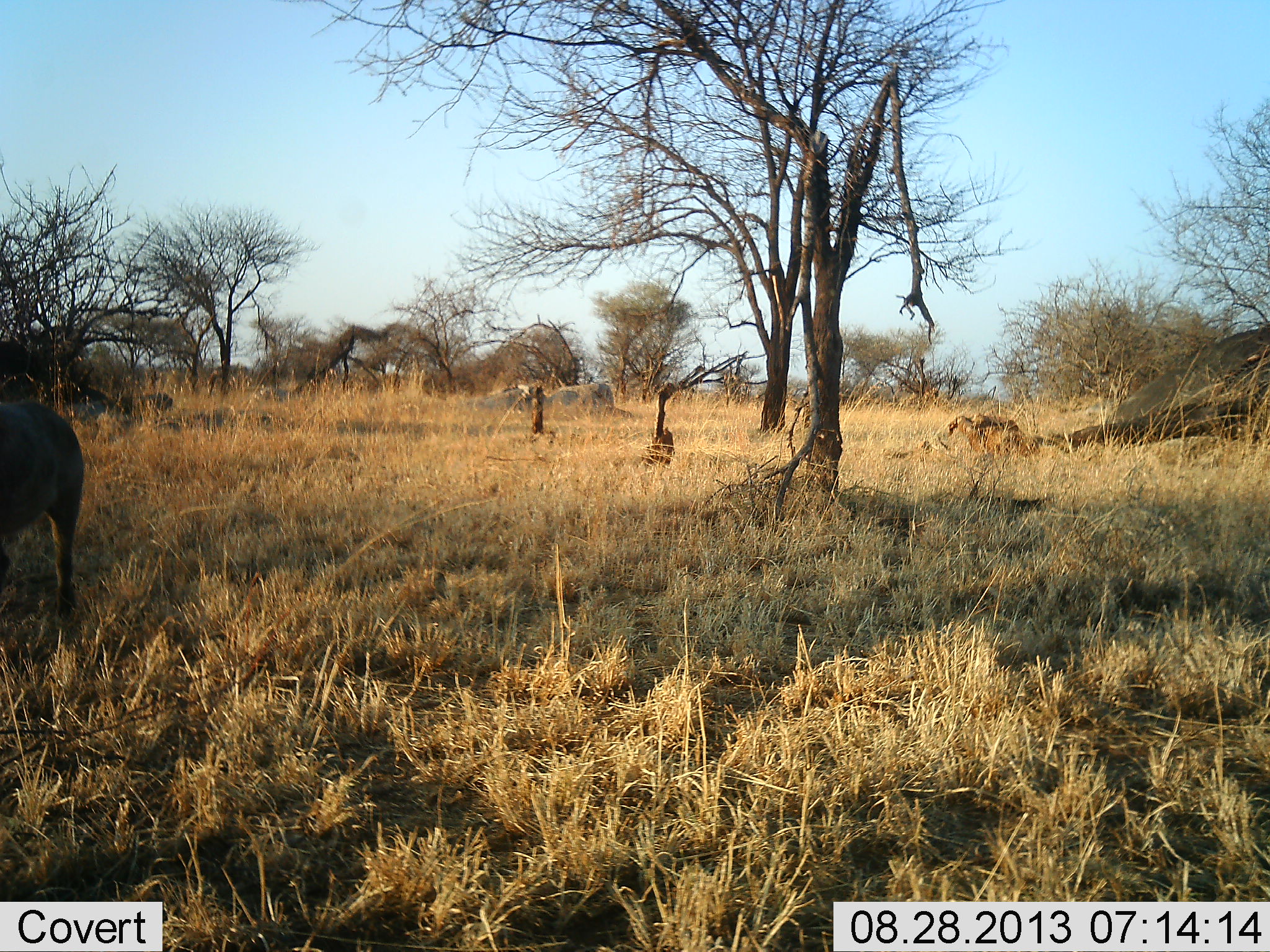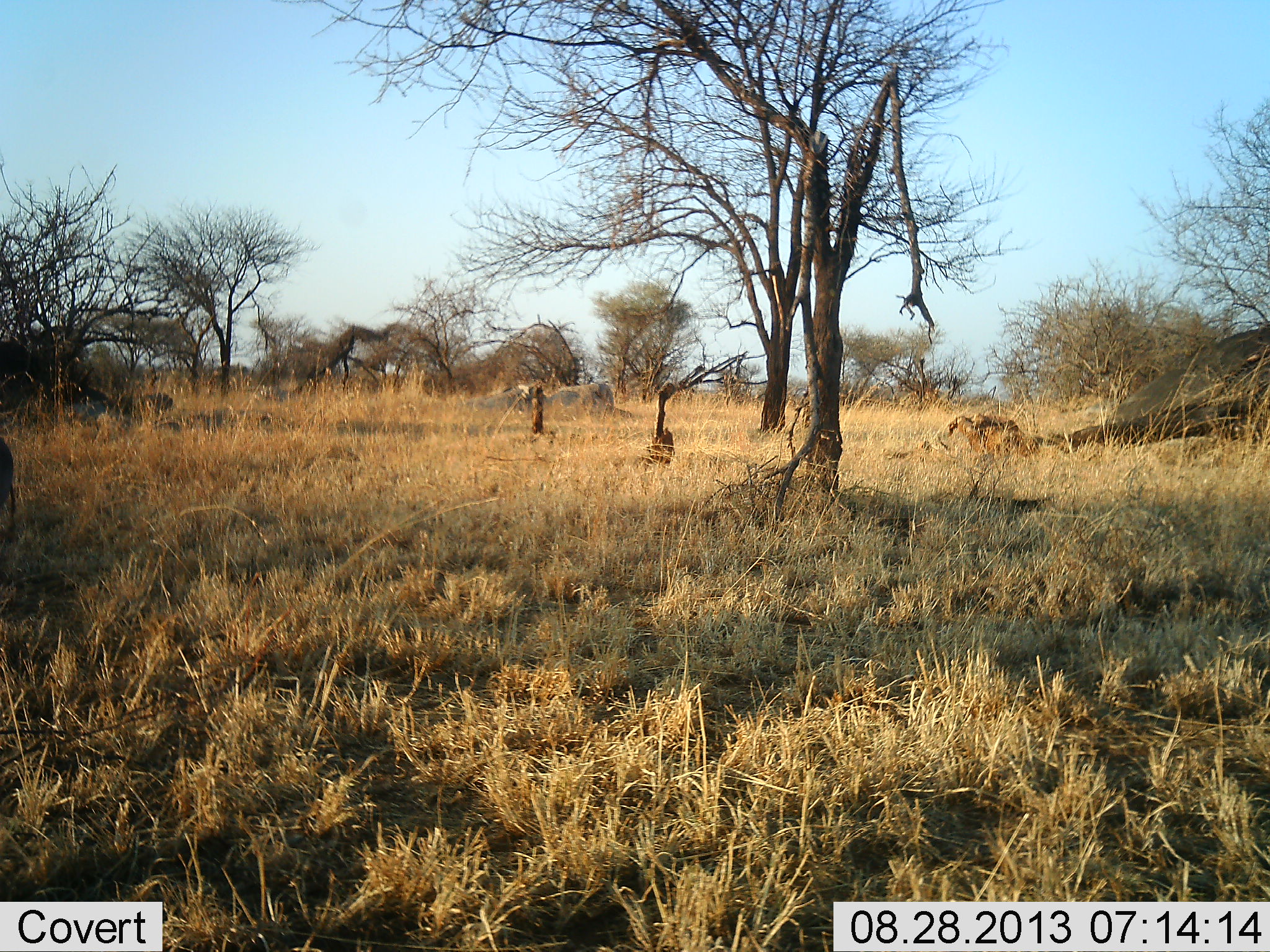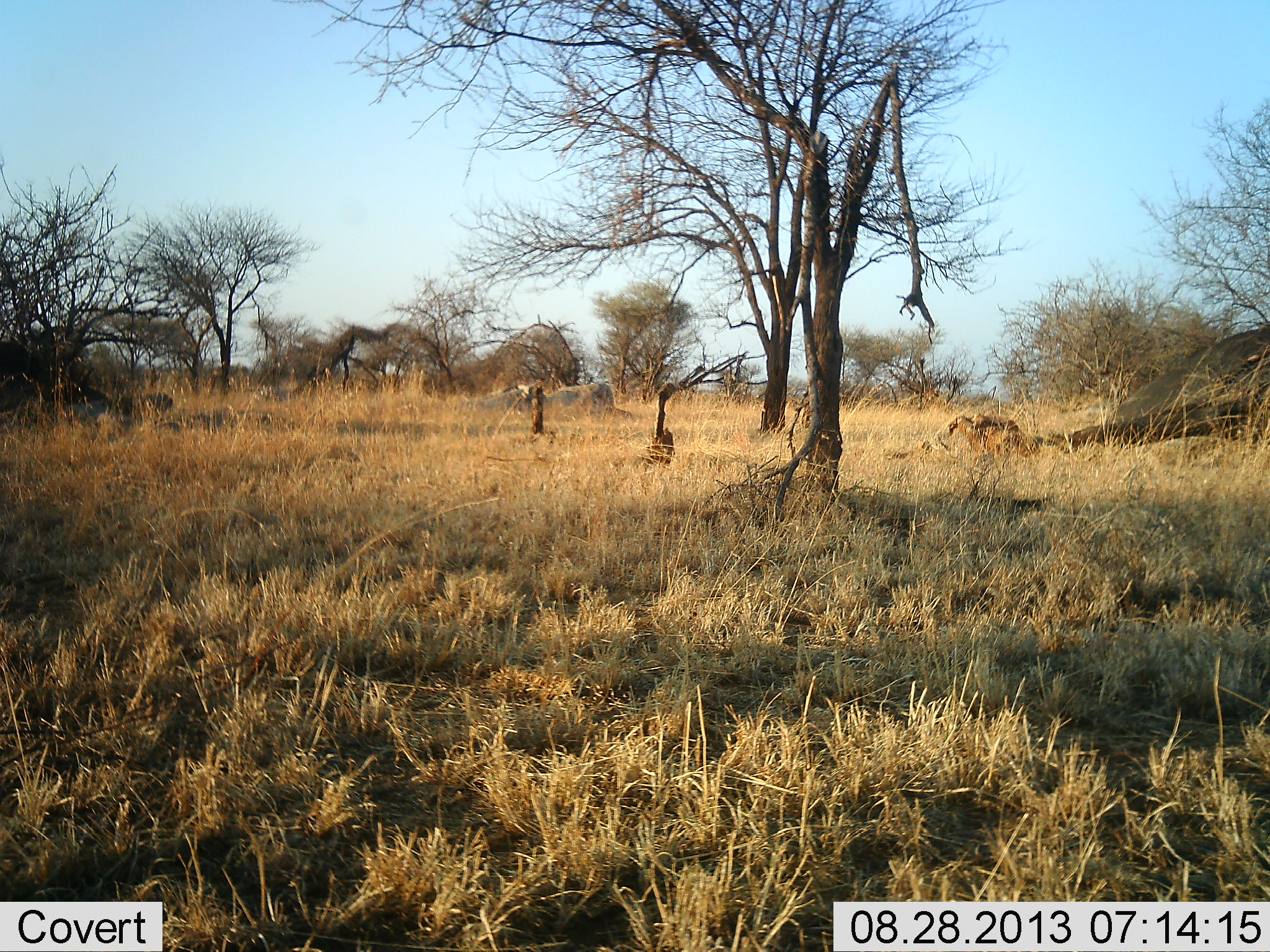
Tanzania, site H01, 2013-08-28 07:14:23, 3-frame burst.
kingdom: Animalia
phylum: Chordata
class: Mammalia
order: Artiodactyla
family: Suidae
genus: Phacochoerus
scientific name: Phacochoerus africanus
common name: warthog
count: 1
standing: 0%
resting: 0%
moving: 100%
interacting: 0%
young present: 0%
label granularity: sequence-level